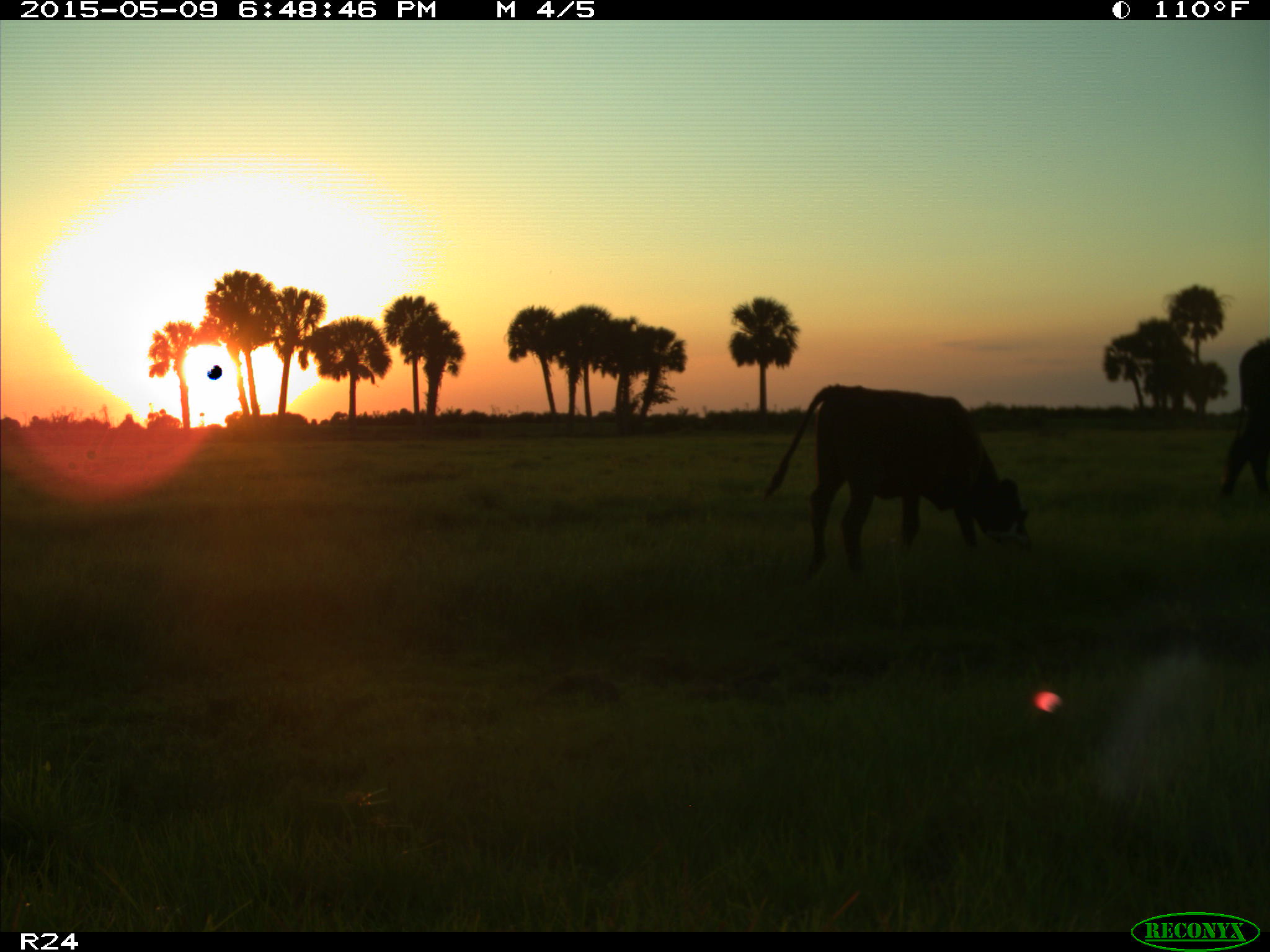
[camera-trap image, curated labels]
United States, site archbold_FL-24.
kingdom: Animalia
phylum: Chordata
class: Mammalia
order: Artiodactyla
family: Bovidae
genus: Bos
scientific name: Bos taurus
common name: domestic cow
Bos taurus (domestic cow).